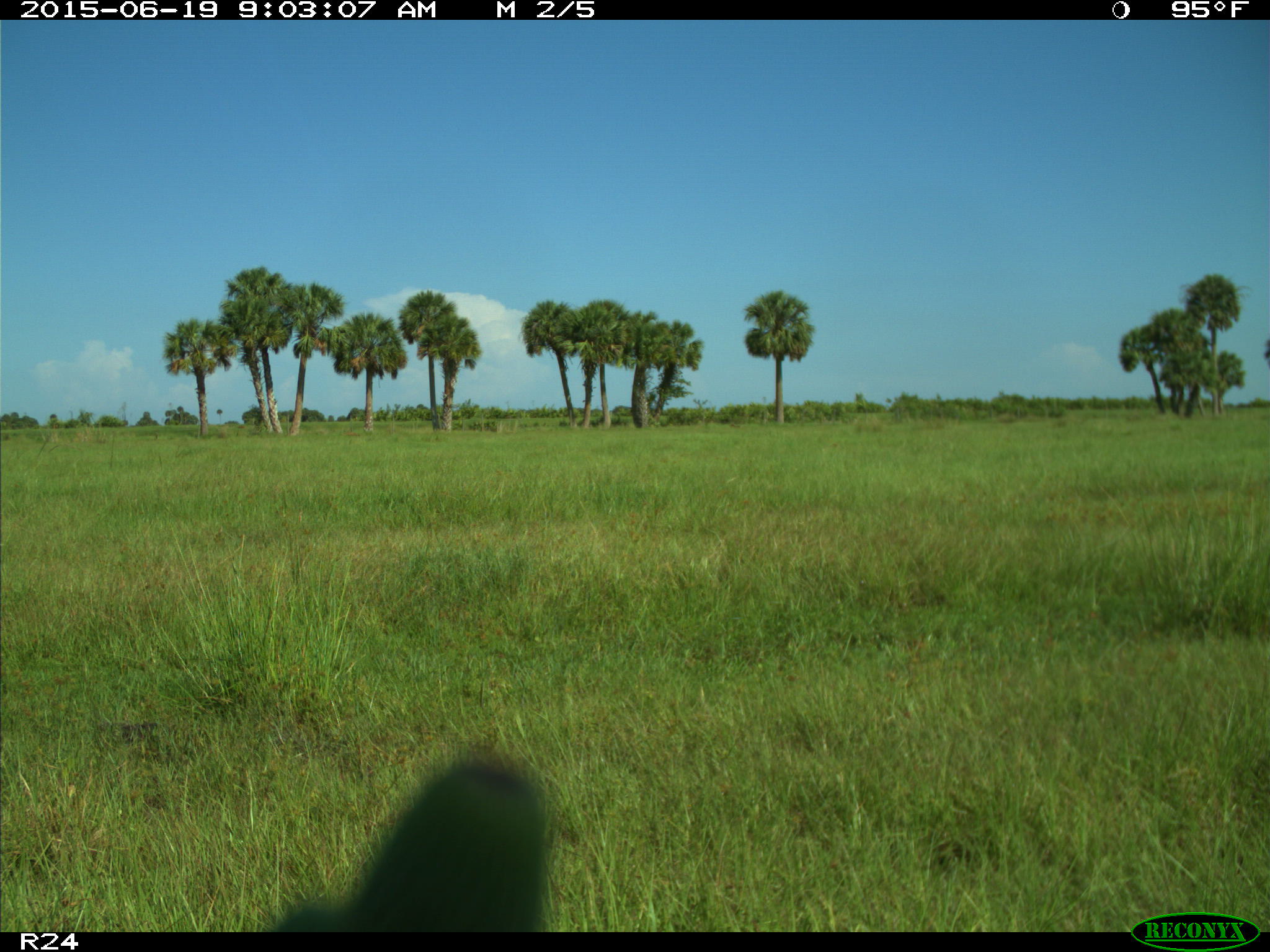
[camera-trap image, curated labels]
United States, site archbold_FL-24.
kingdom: Animalia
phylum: Chordata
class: Mammalia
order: Artiodactyla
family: Bovidae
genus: Bos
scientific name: Bos taurus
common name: domestic cow